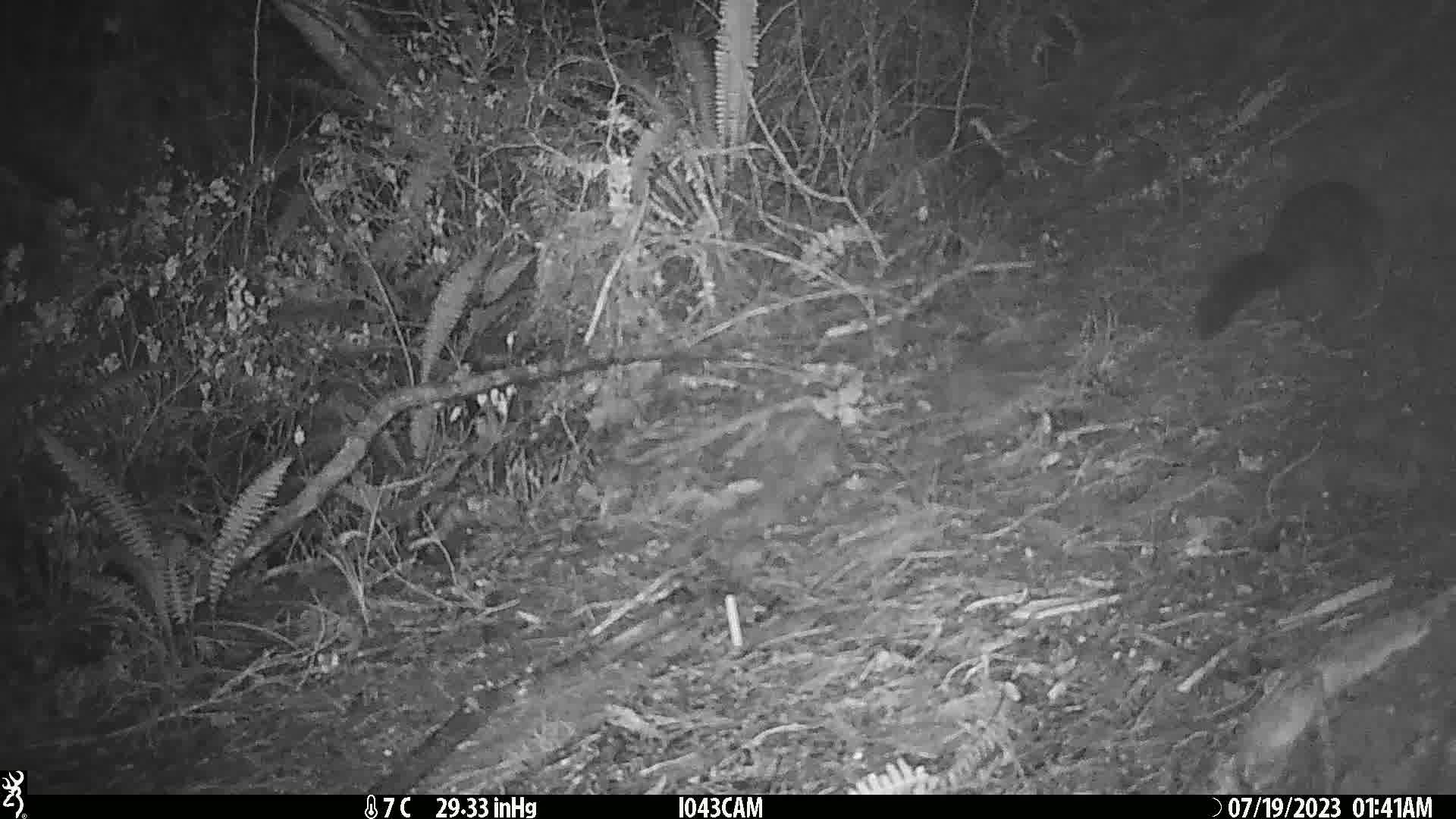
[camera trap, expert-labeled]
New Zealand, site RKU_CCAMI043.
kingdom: Animalia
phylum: Chordata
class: Mammalia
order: Diprotodontia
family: Phalangeridae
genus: Trichosurus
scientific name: Trichosurus vulpecula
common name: common brushtail possum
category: possum